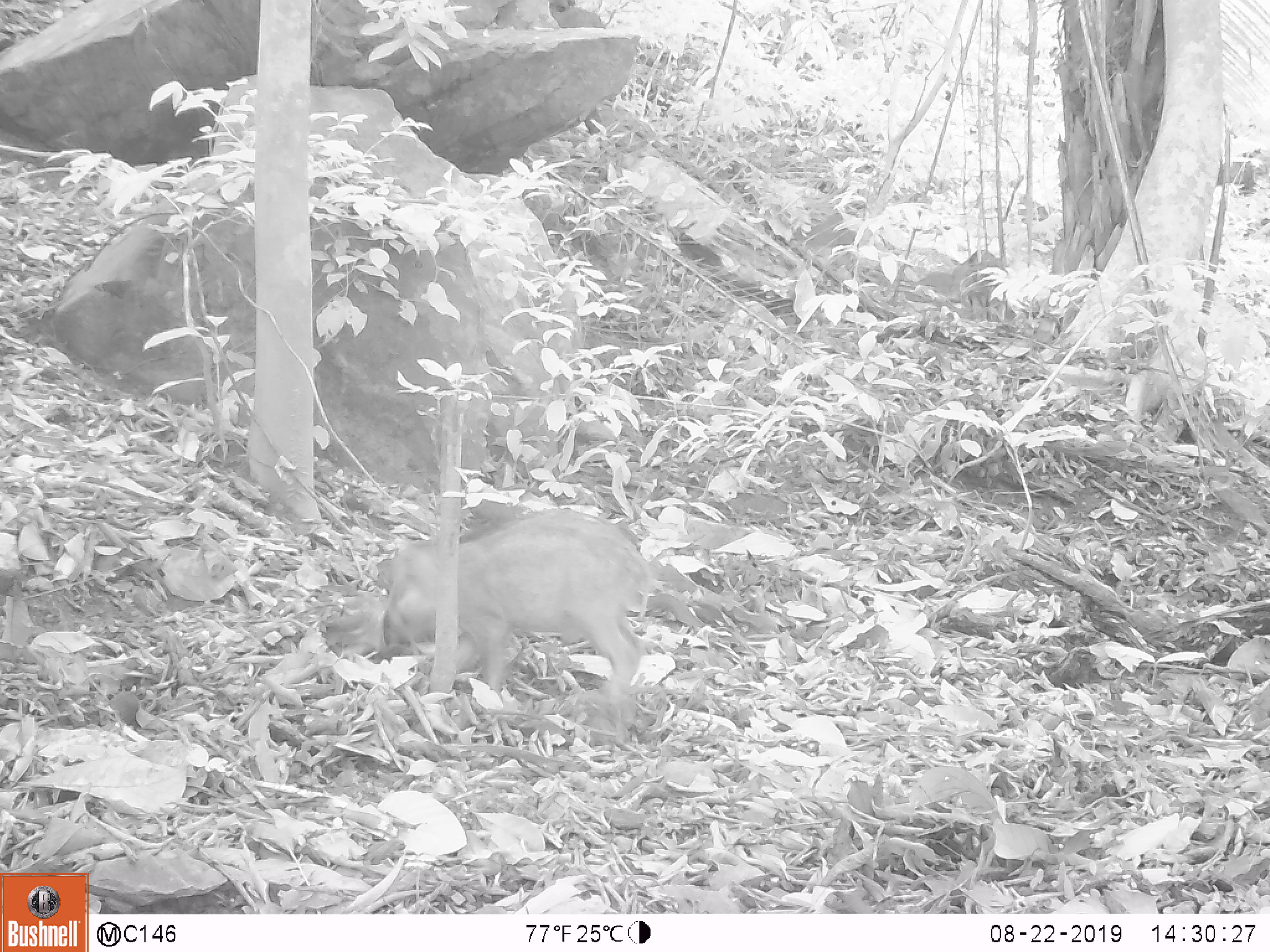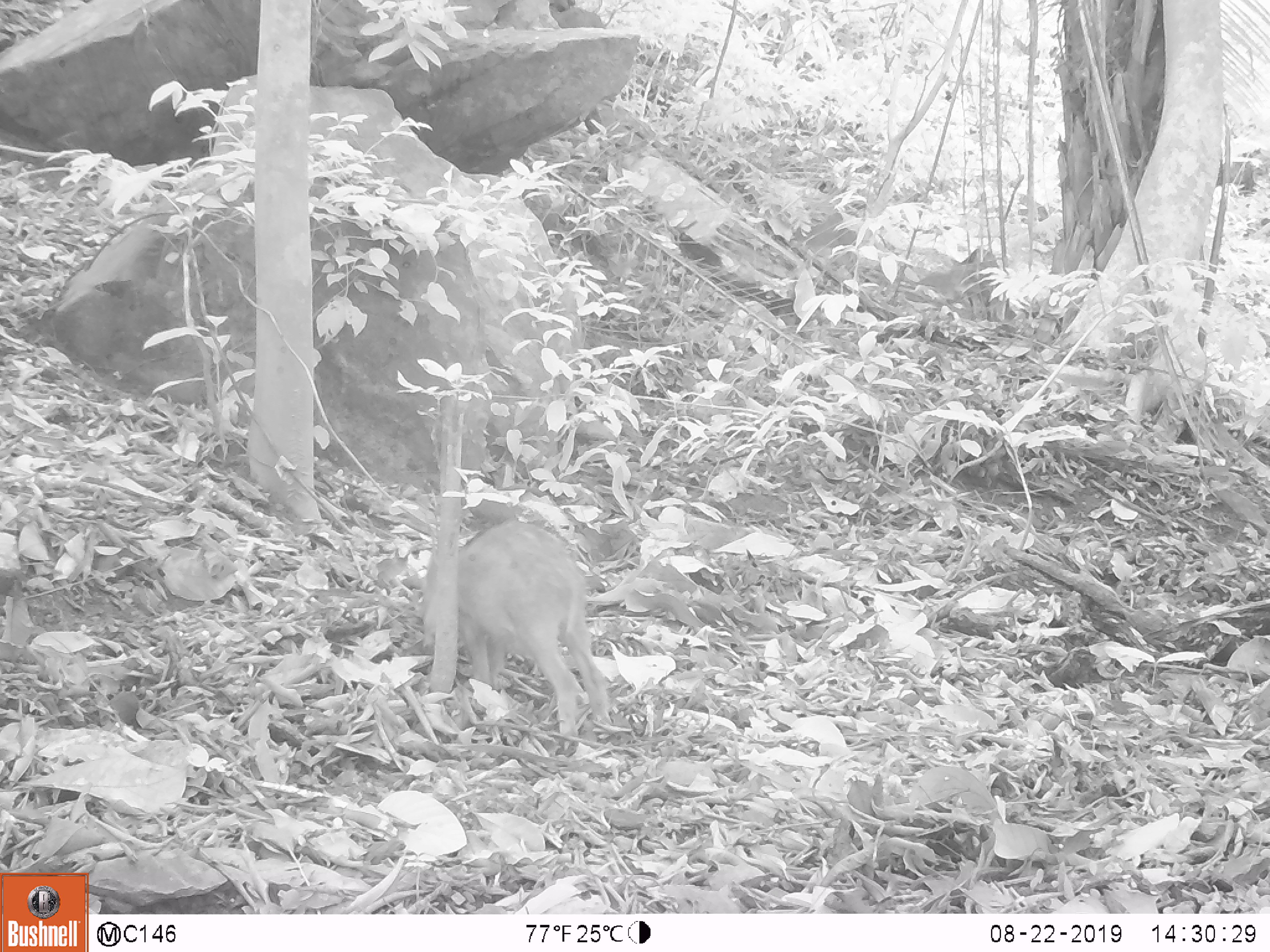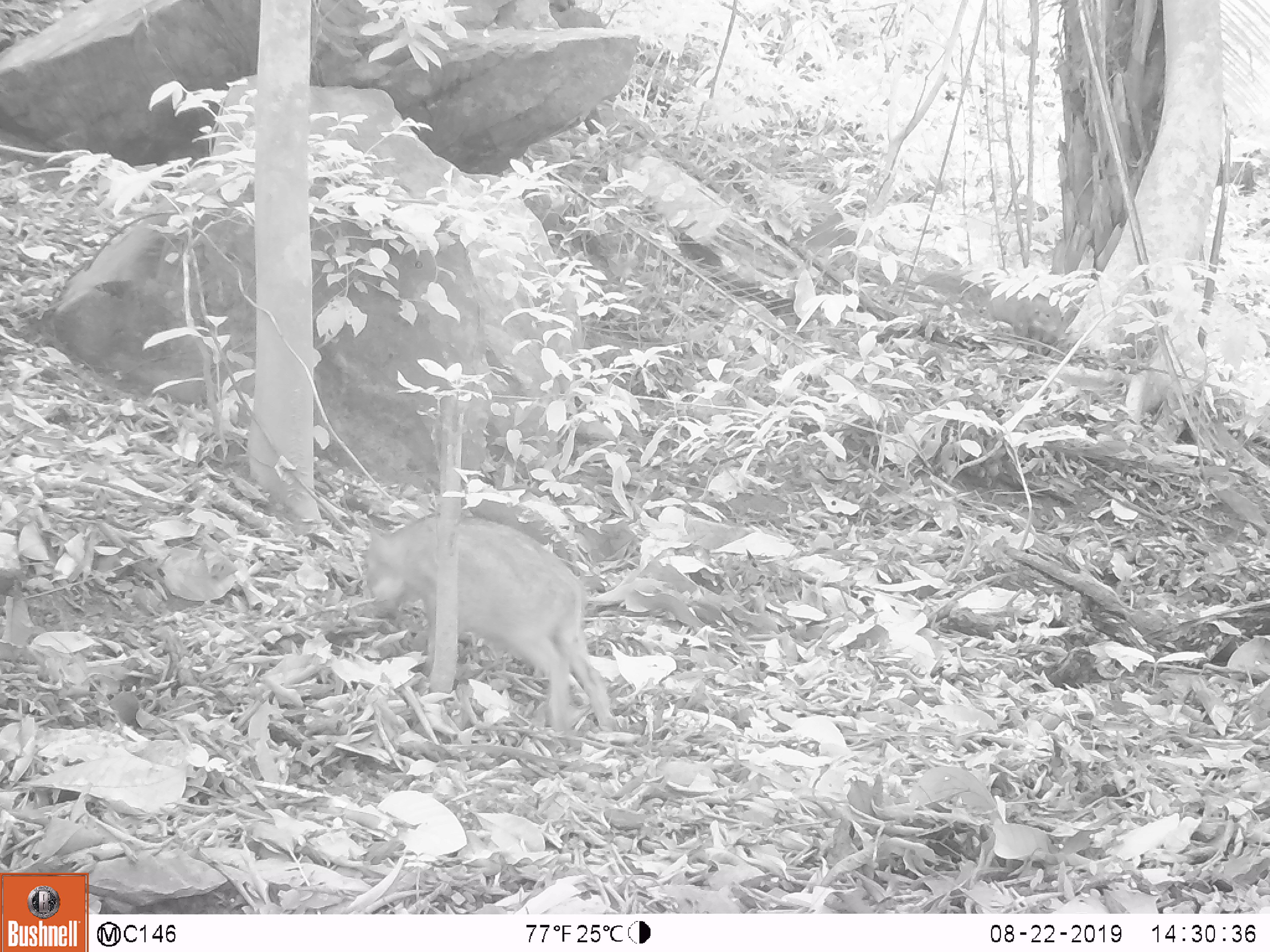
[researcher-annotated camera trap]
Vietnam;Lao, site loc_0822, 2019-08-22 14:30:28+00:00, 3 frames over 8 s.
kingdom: Animalia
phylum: Chordata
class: Mammalia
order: Artiodactyla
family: Suidae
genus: Sus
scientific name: Sus scrofa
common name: eurasian wild pig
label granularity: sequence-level